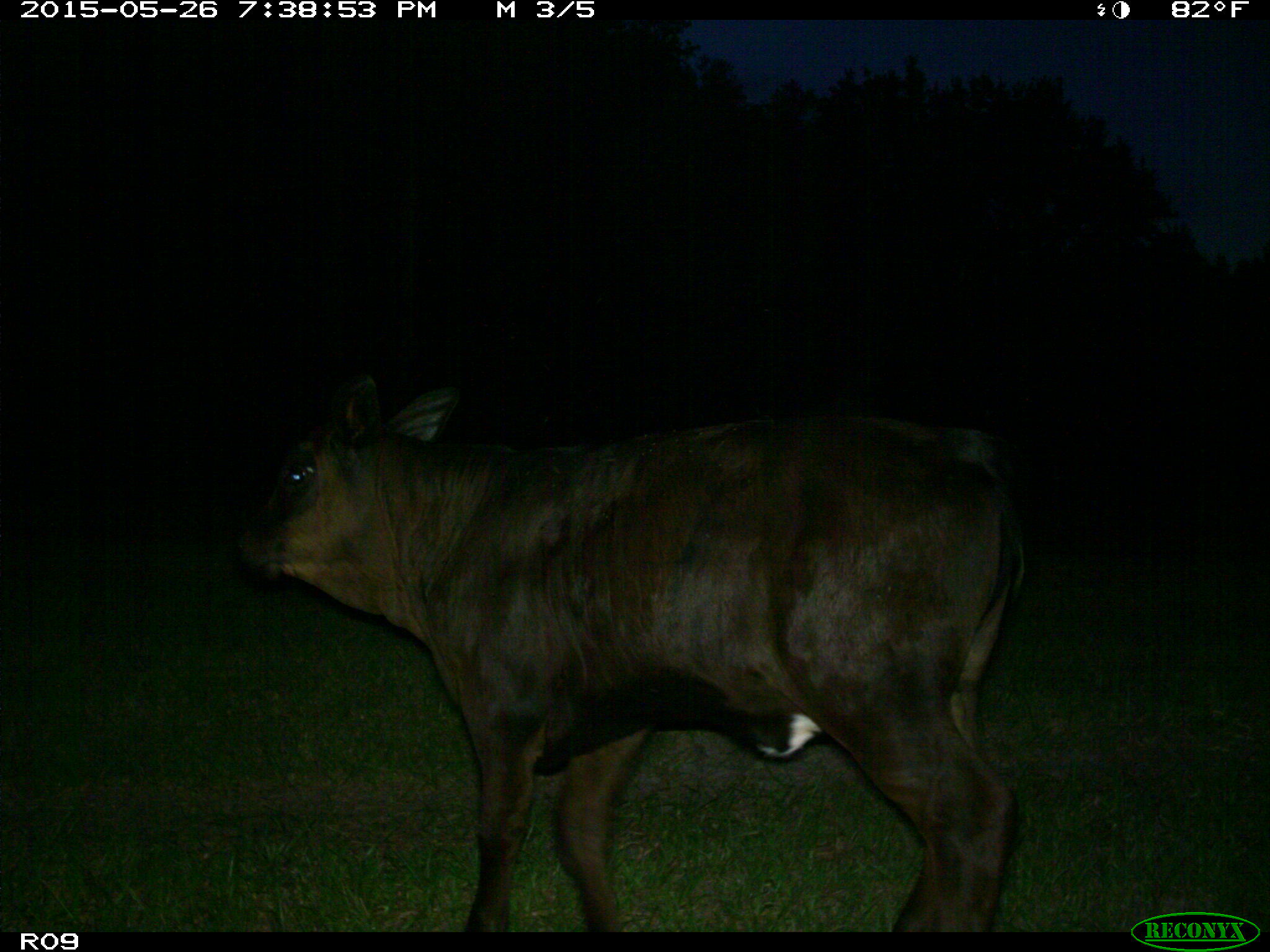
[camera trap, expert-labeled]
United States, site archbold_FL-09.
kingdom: Animalia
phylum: Chordata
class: Mammalia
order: Artiodactyla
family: Bovidae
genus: Bos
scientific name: Bos taurus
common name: domestic cow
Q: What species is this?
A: Bos taurus (domestic cow).